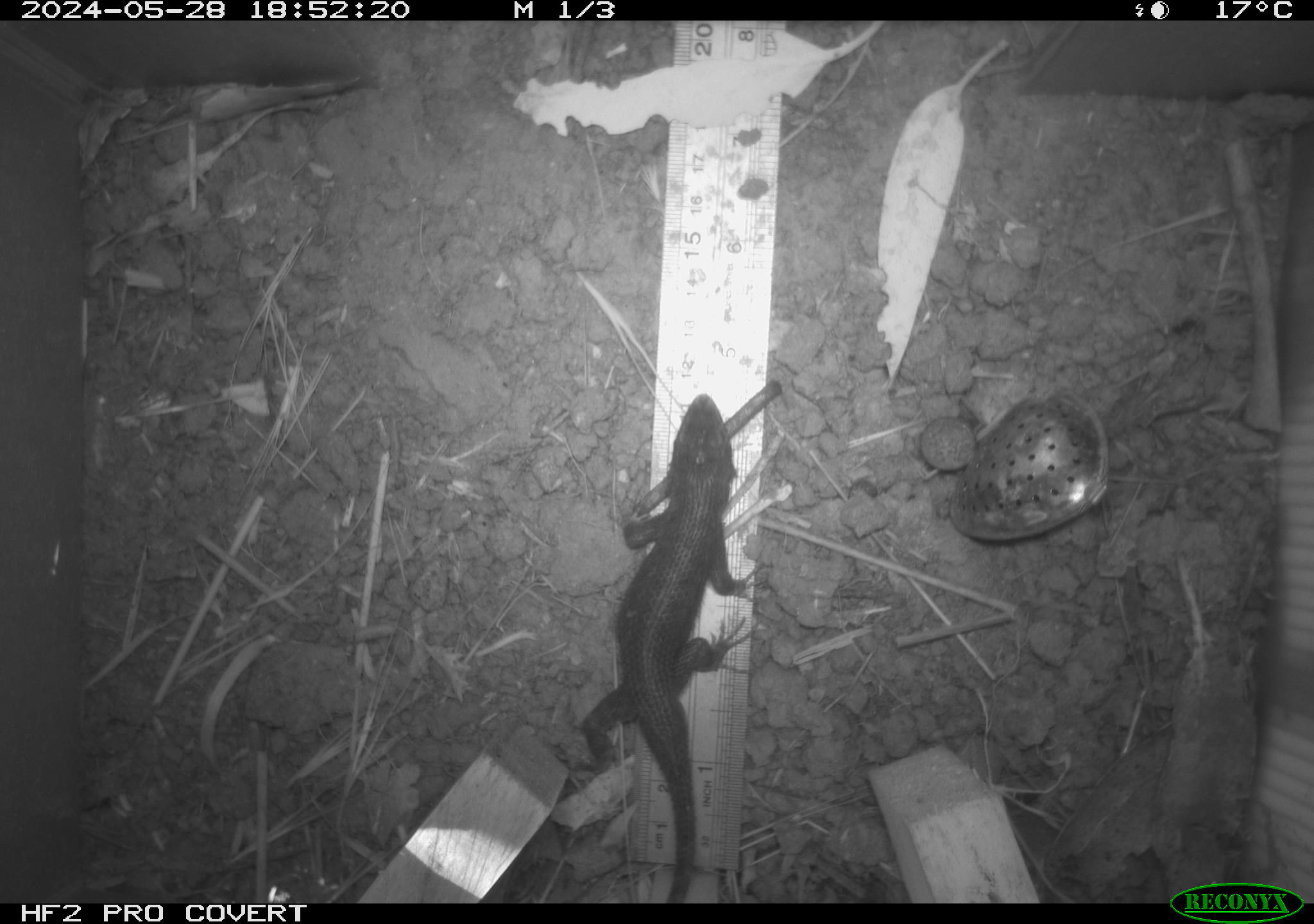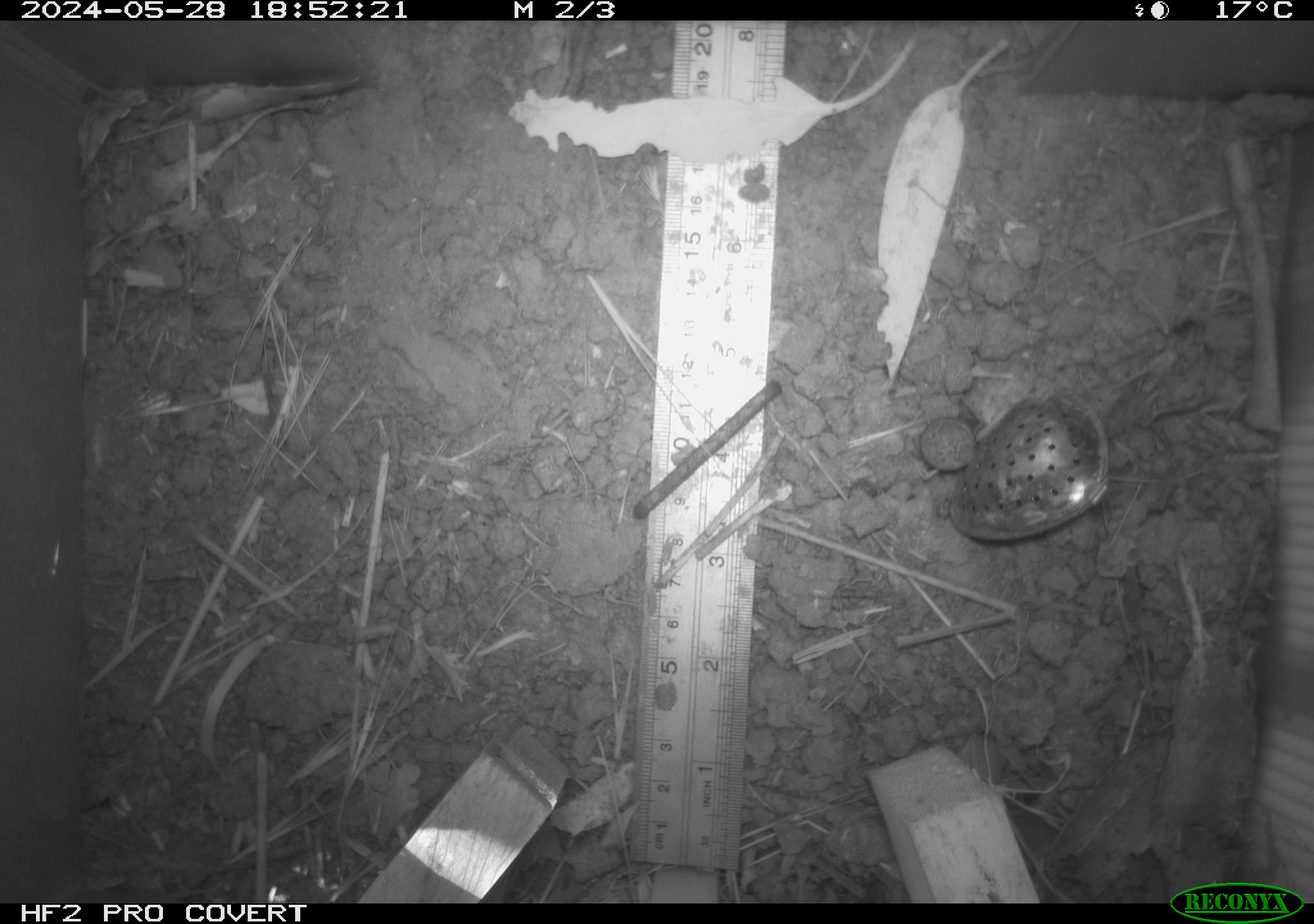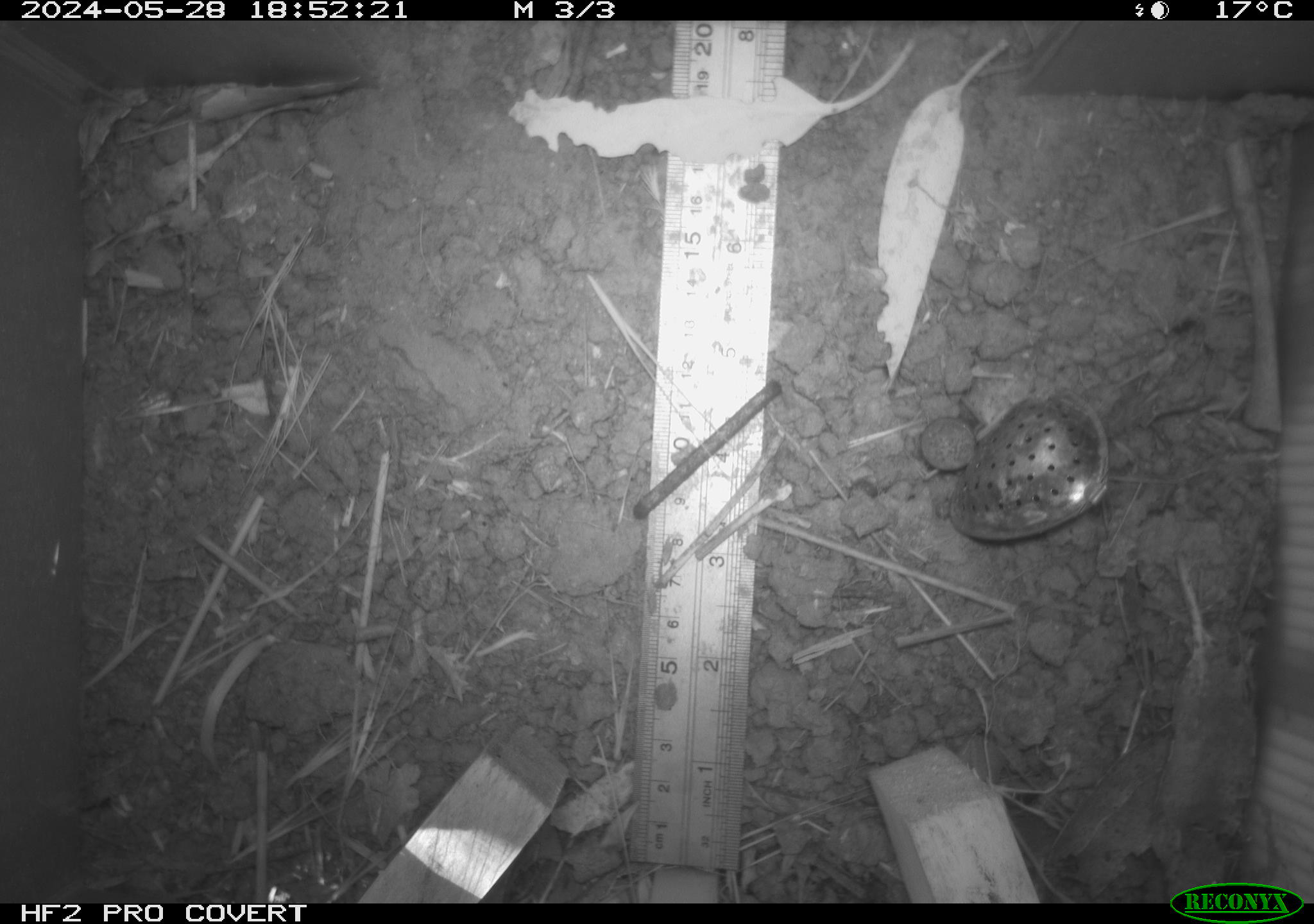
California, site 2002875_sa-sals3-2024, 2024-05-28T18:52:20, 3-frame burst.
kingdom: Animalia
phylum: Chordata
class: Reptilia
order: Squamata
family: Phrynosomatidae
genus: Sceloporus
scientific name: Sceloporus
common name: spiny lizards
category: sceloporus species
Sceloporus species (spiny lizards) (Sceloporus).